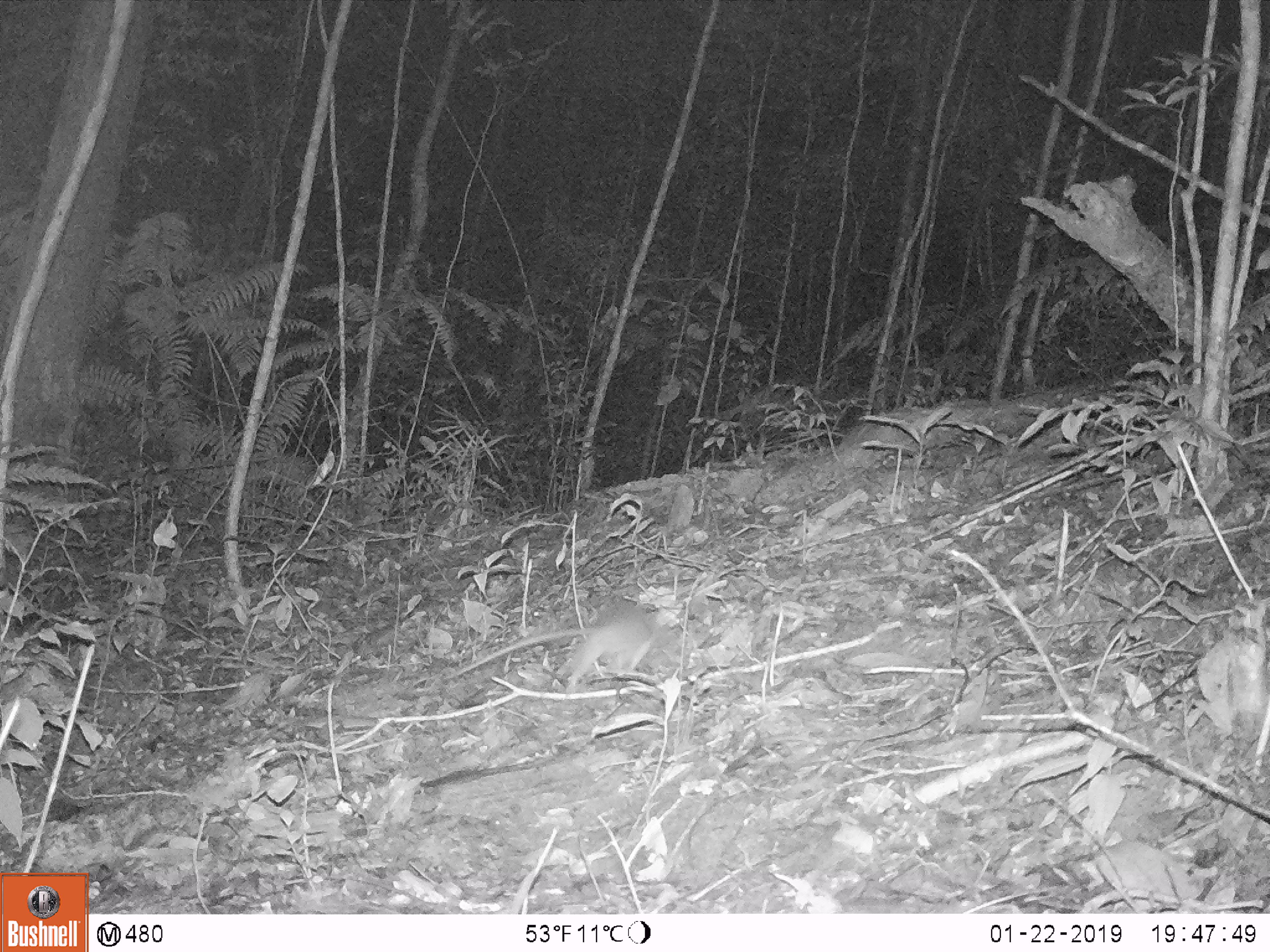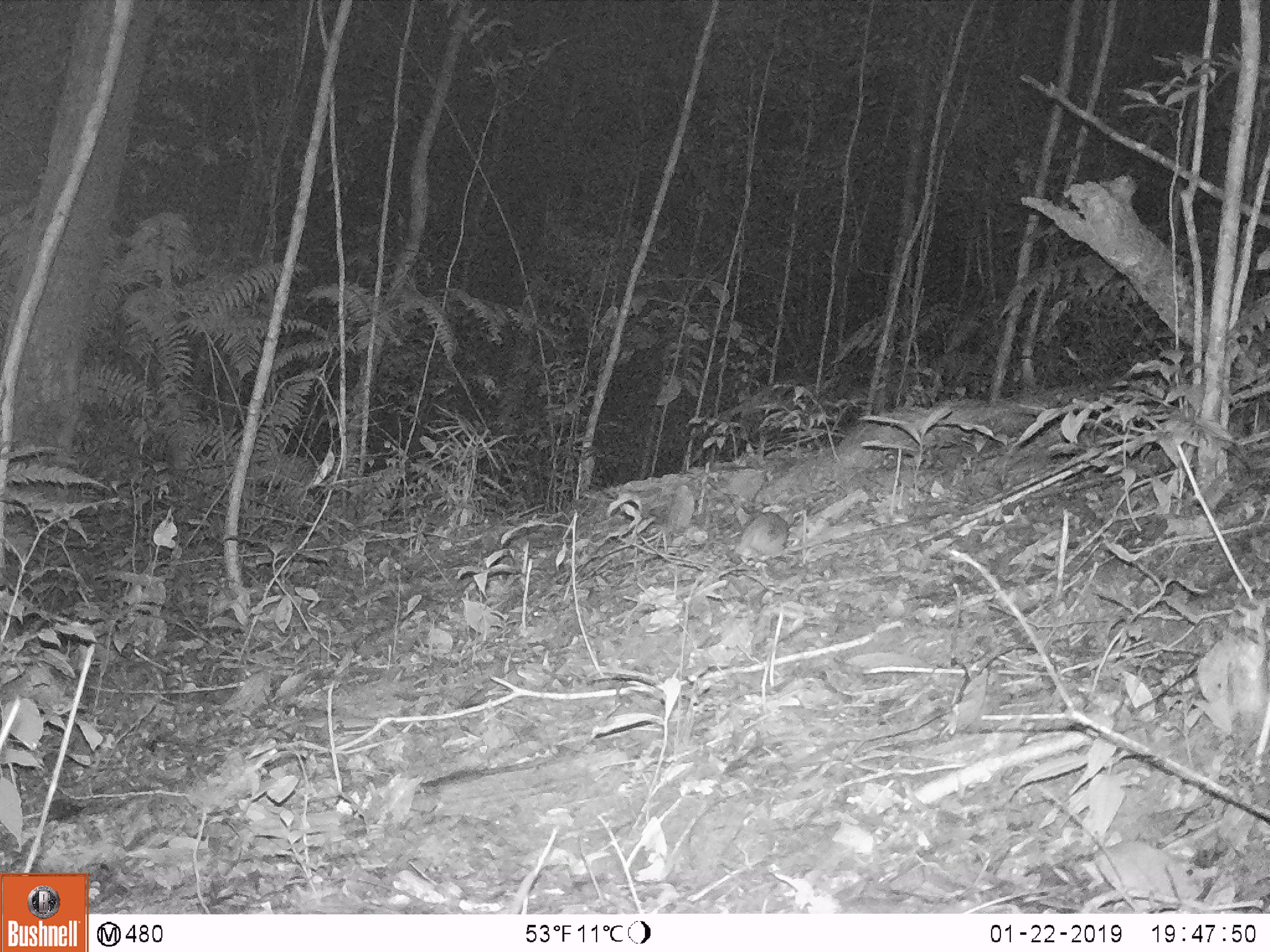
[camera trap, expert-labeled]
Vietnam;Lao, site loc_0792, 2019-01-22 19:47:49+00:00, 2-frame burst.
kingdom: Animalia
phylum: Chordata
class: Mammalia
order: Rodentia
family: Muridae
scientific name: Muridae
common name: old-world mice and rats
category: unidentified murid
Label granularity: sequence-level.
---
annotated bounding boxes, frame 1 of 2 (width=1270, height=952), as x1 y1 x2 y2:
unidentified murid: 439 602 671 694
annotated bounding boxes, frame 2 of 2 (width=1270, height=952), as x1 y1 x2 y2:
unidentified murid: 734 510 791 560